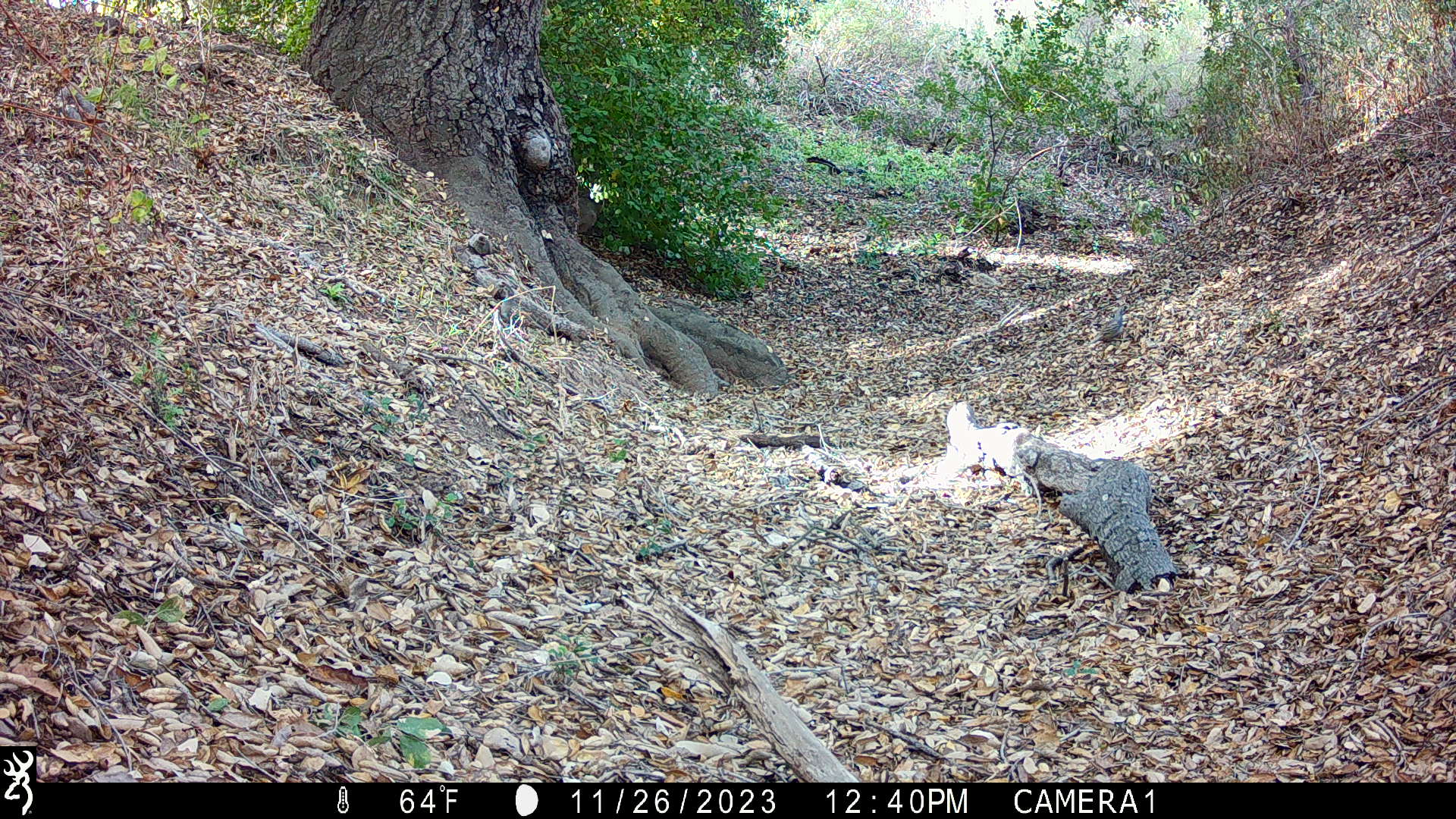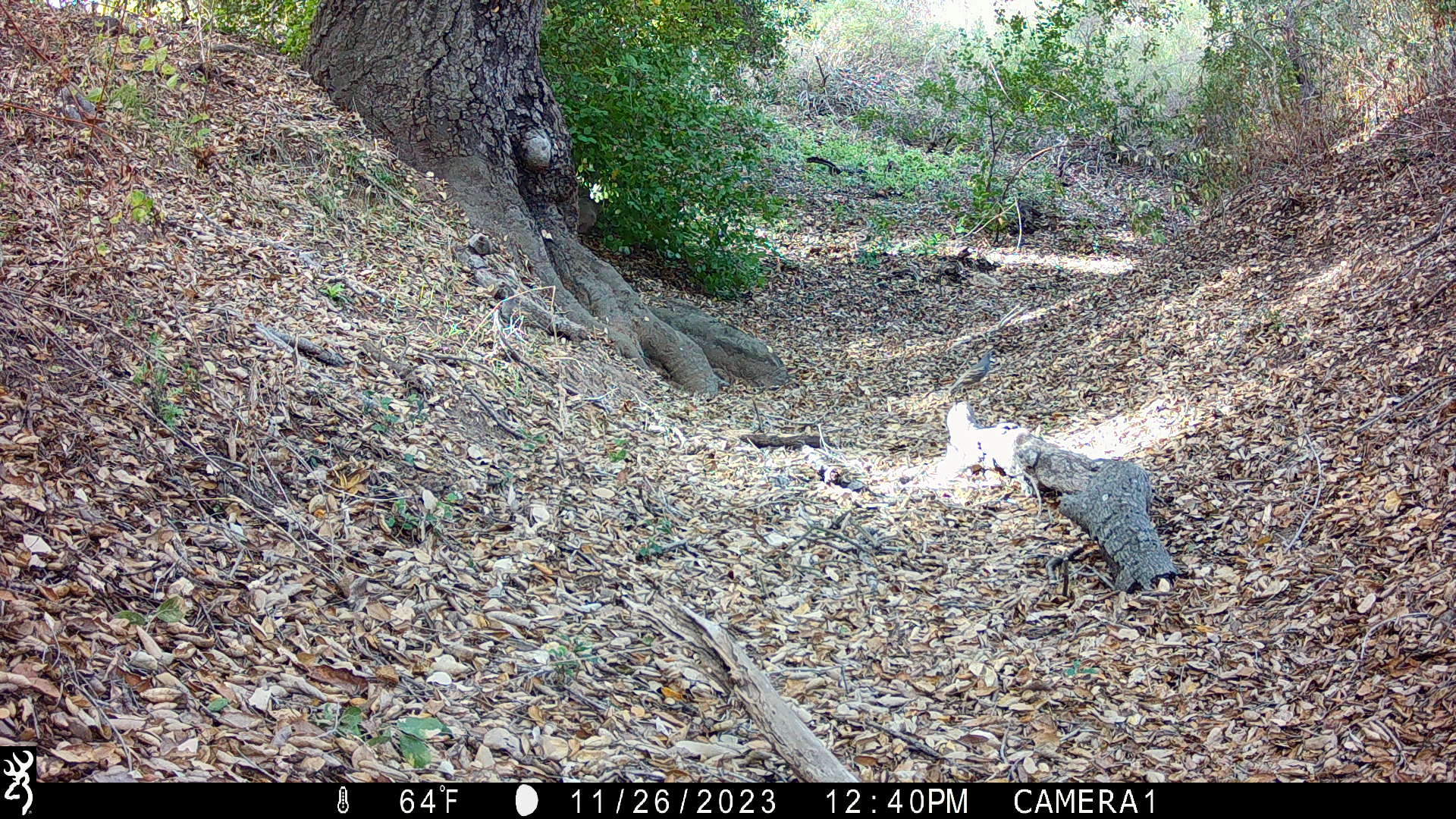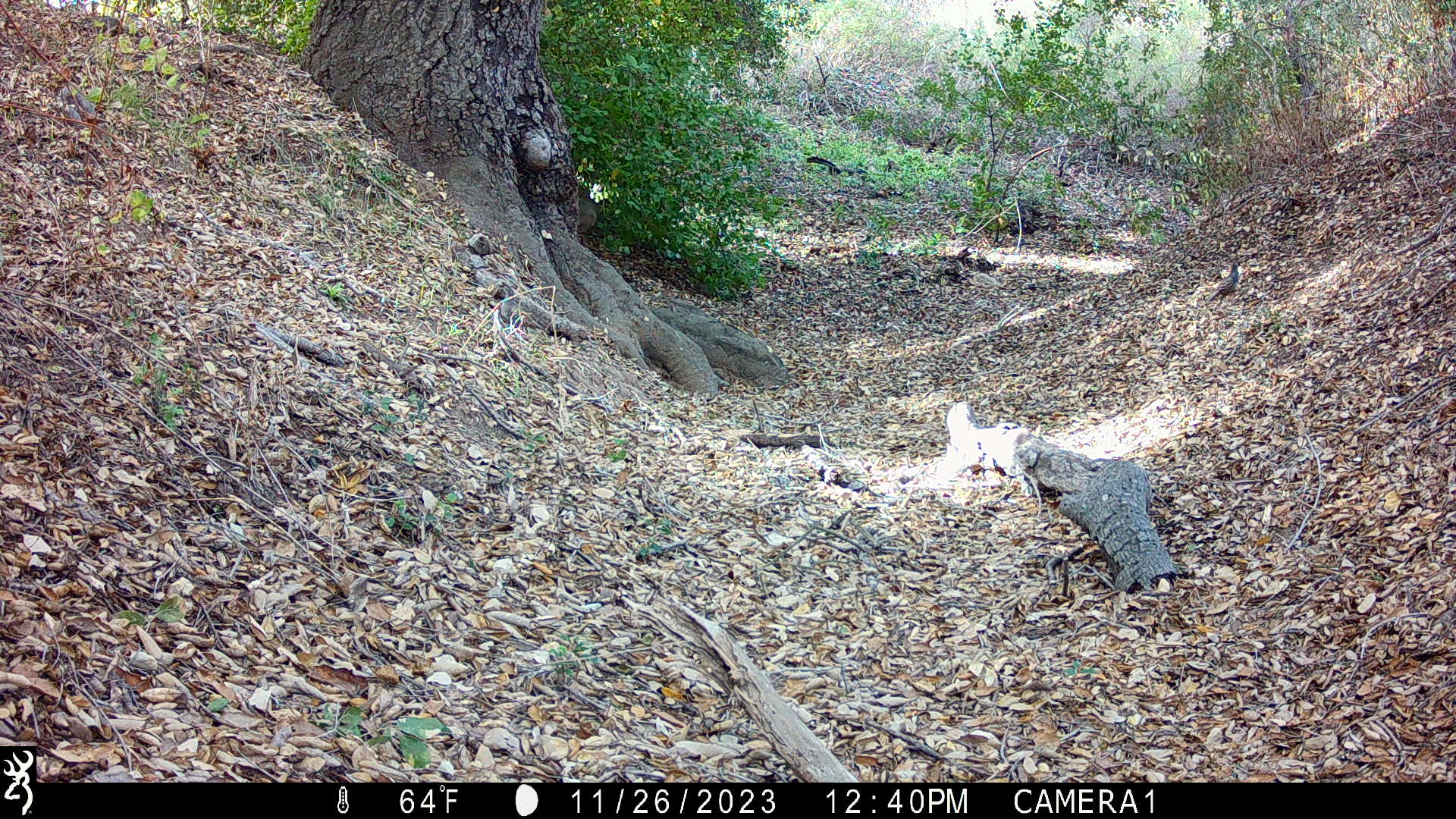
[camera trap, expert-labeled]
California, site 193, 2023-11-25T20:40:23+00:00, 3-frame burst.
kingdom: Animalia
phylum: Chordata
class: Aves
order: Galliformes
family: Odontophoridae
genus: Callipepla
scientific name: Callipepla californica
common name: california quail